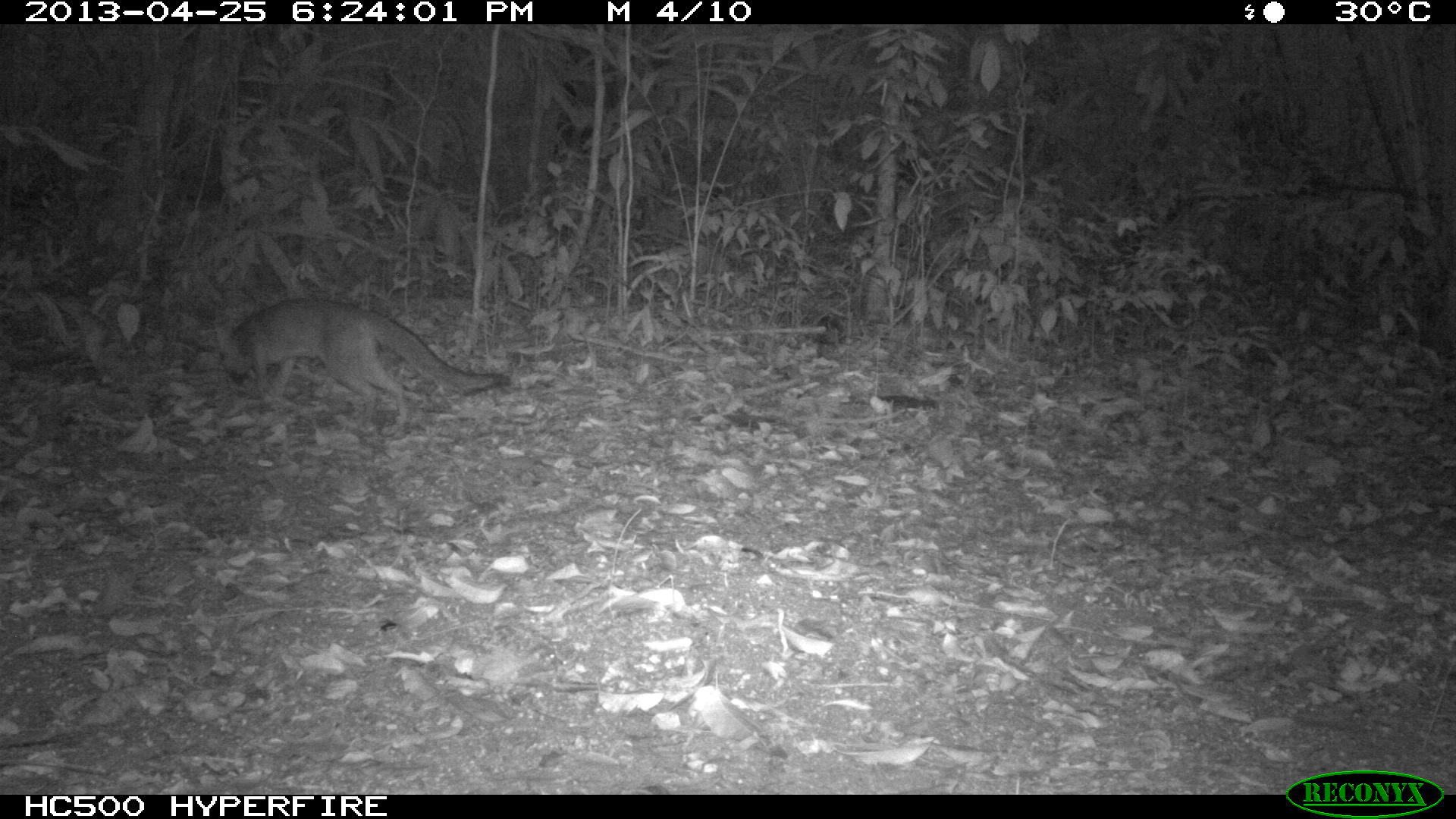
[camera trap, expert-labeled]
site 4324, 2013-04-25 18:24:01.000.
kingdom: Animalia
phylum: Chordata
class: Mammalia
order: Carnivora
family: Canidae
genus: Urocyon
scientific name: Urocyon cinereoargenteus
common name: gray fox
Urocyon cinereoargenteus (gray fox), count 1.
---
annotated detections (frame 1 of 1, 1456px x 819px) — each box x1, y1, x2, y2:
urocyon cinereoargenteus: 216, 297, 511, 420